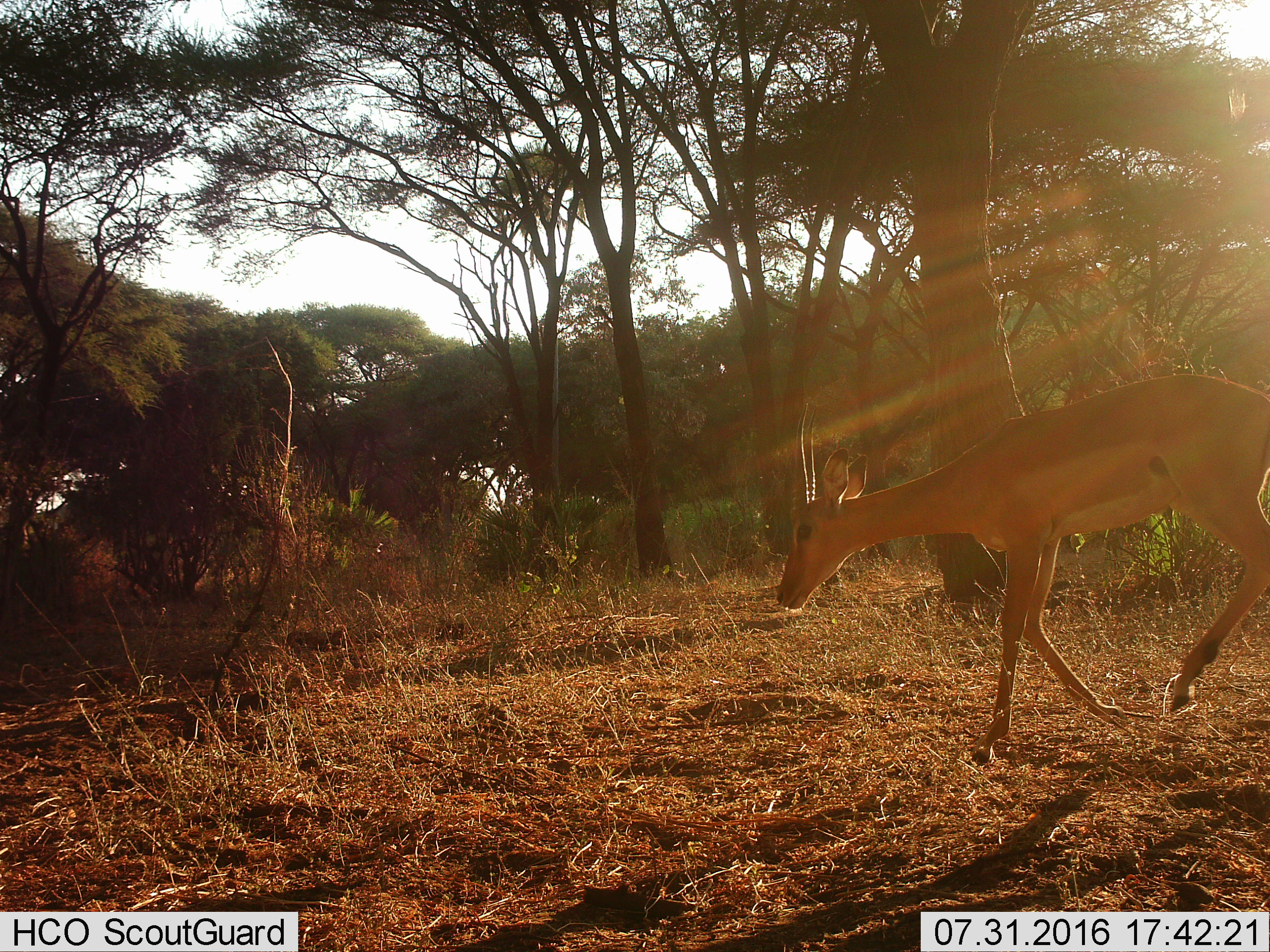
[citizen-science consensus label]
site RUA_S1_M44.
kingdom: Animalia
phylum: Chordata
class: Mammalia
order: Artiodactyla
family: Bovidae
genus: Aepyceros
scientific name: Aepyceros melampus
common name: impala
Impala (Aepyceros melampus), count 1. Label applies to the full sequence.